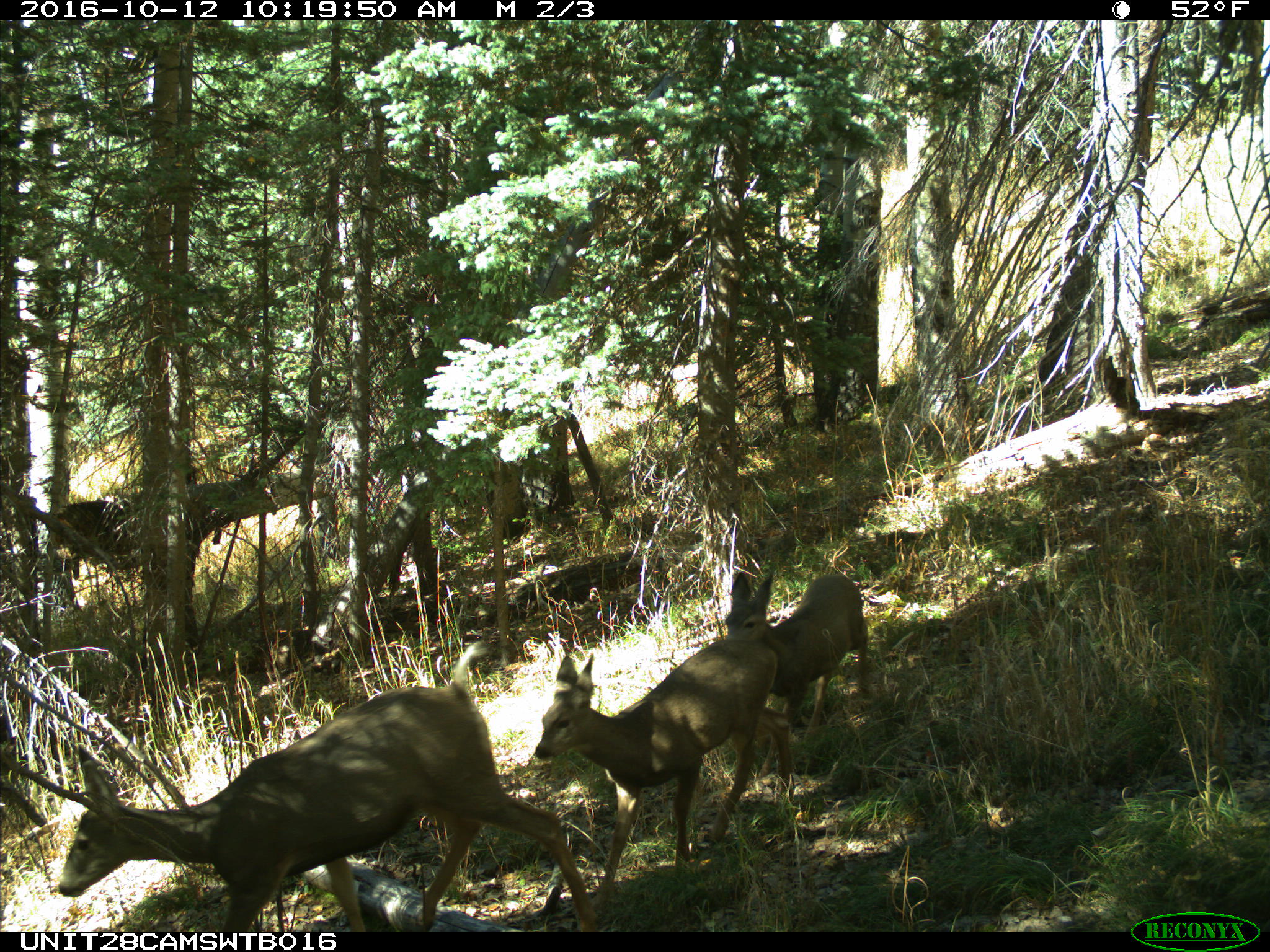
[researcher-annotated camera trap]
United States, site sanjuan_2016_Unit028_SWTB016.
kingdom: Animalia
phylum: Chordata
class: Mammalia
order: Artiodactyla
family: Cervidae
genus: Odocoileus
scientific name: Odocoileus hemionus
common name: mule deer